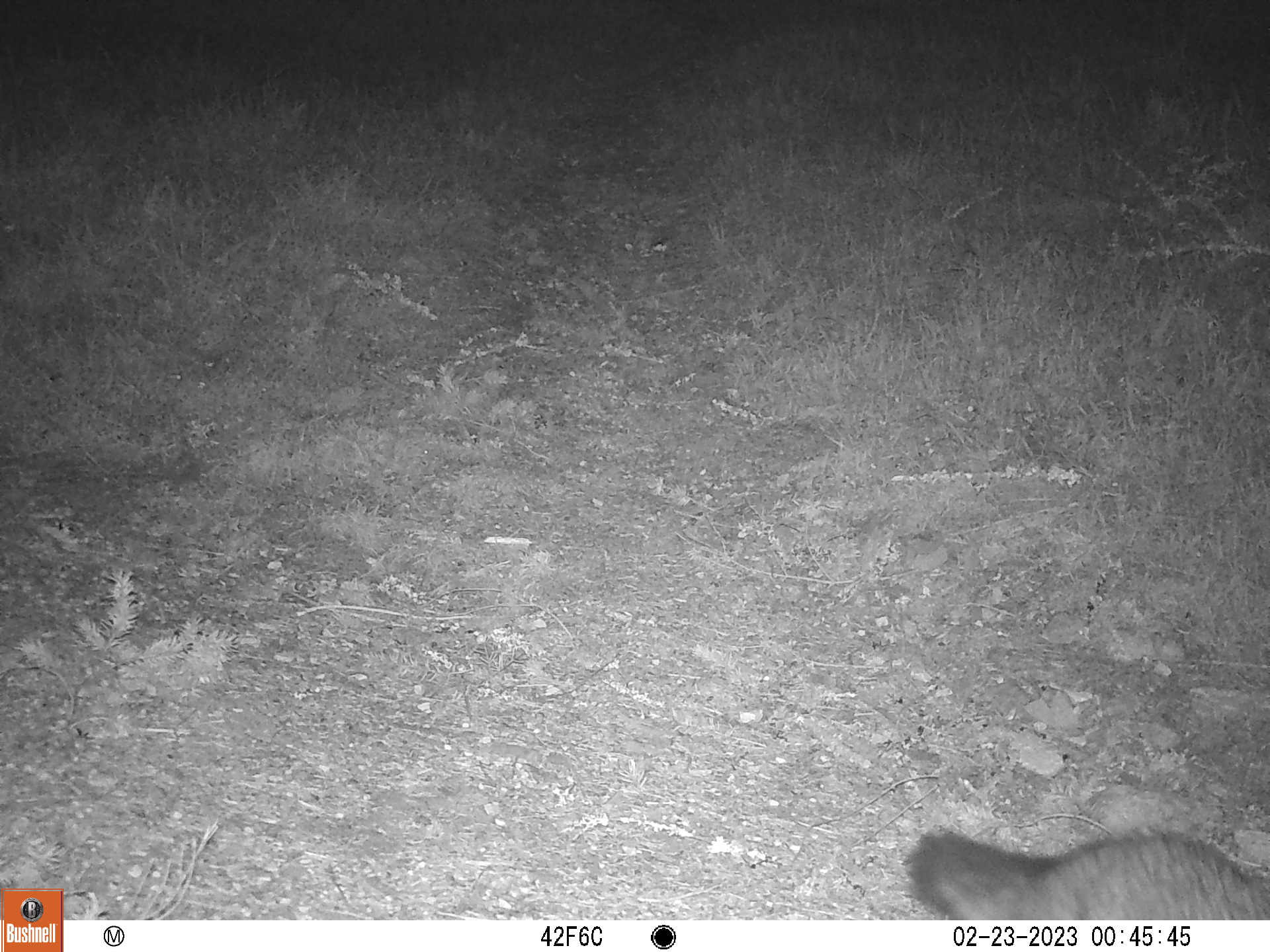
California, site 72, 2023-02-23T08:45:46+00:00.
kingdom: Animalia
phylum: Chordata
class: Mammalia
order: Carnivora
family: Canidae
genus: Urocyon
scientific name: Urocyon cinereoargenteus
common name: gray fox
Gray fox (Urocyon cinereoargenteus).